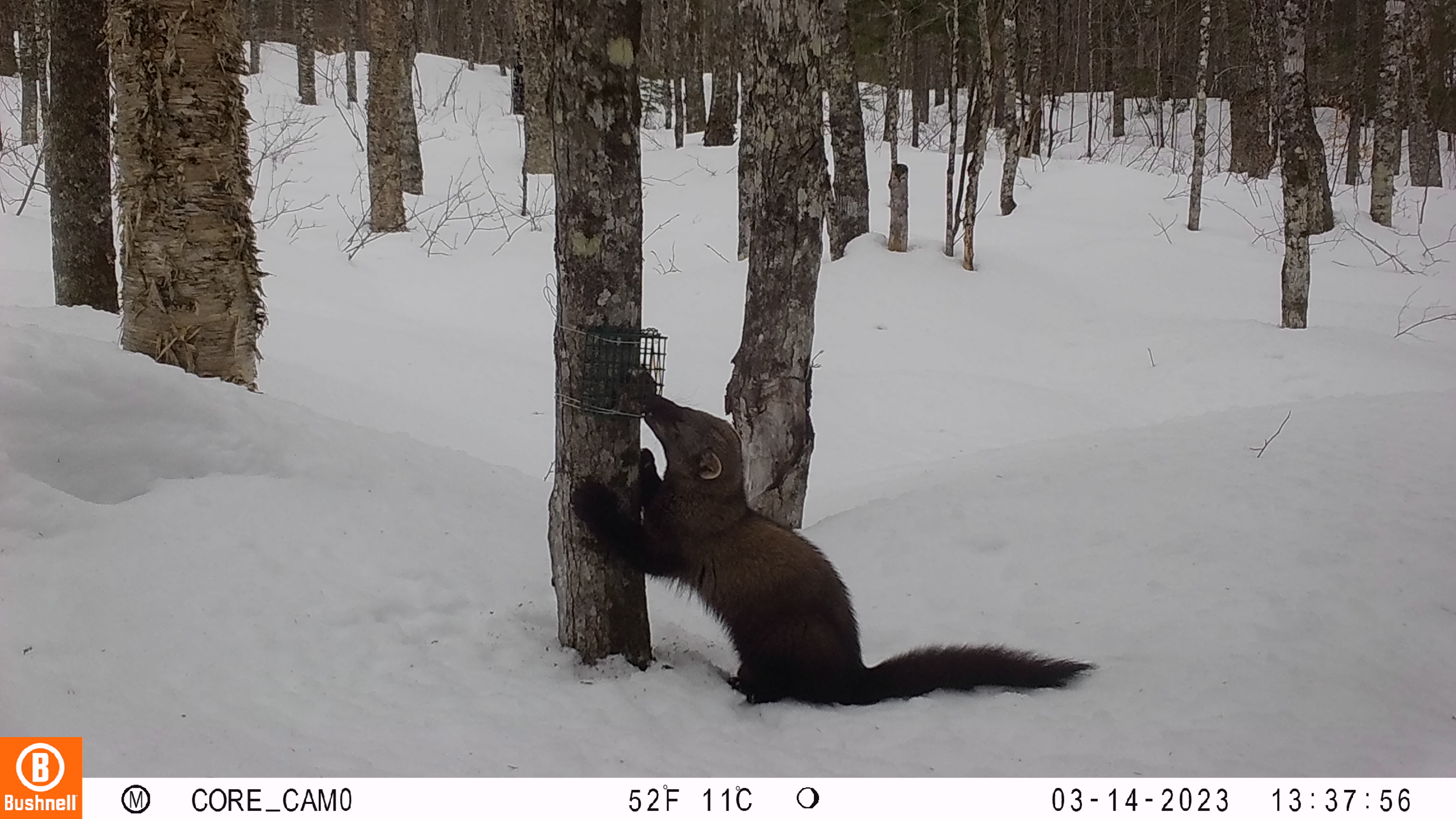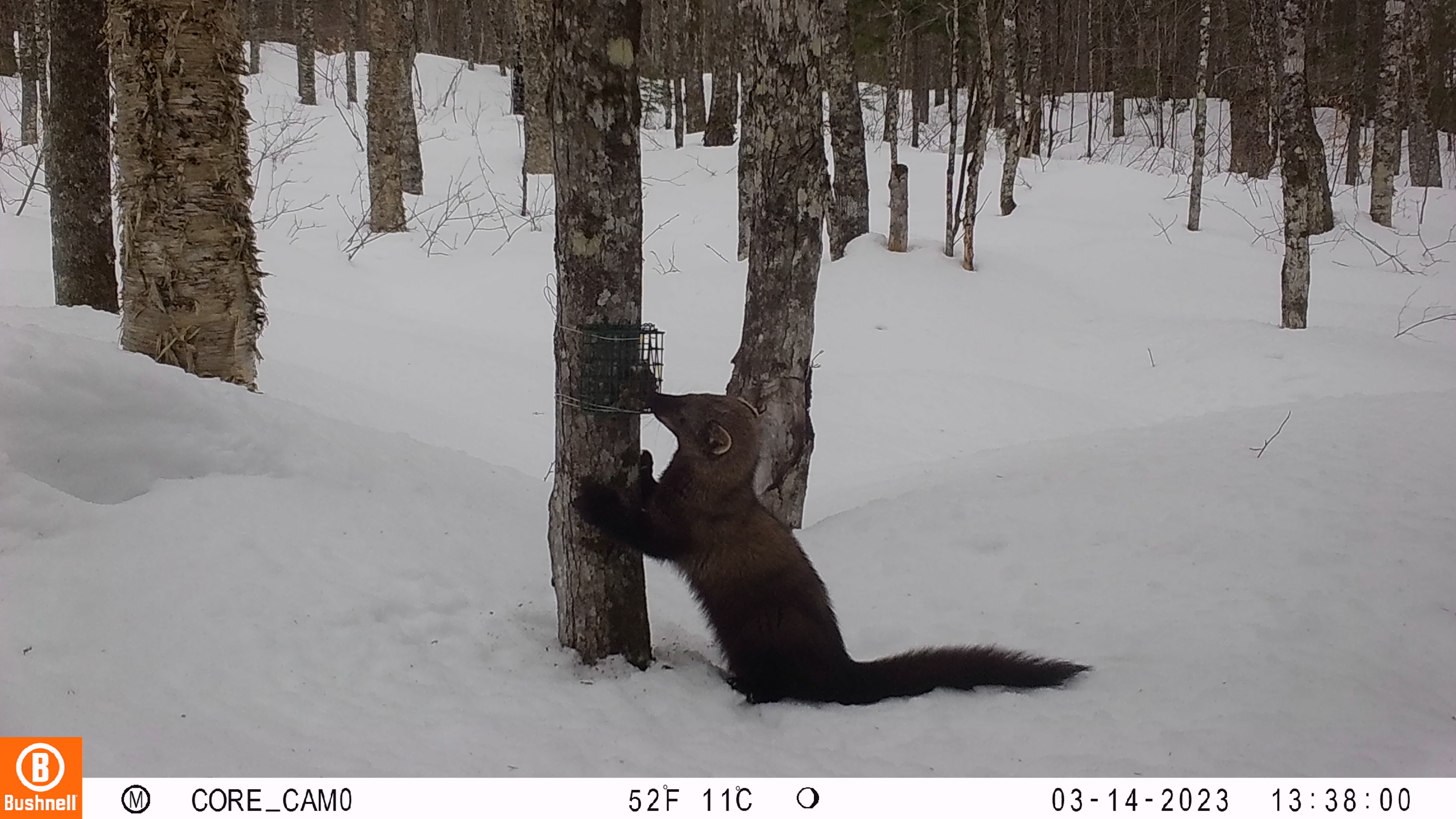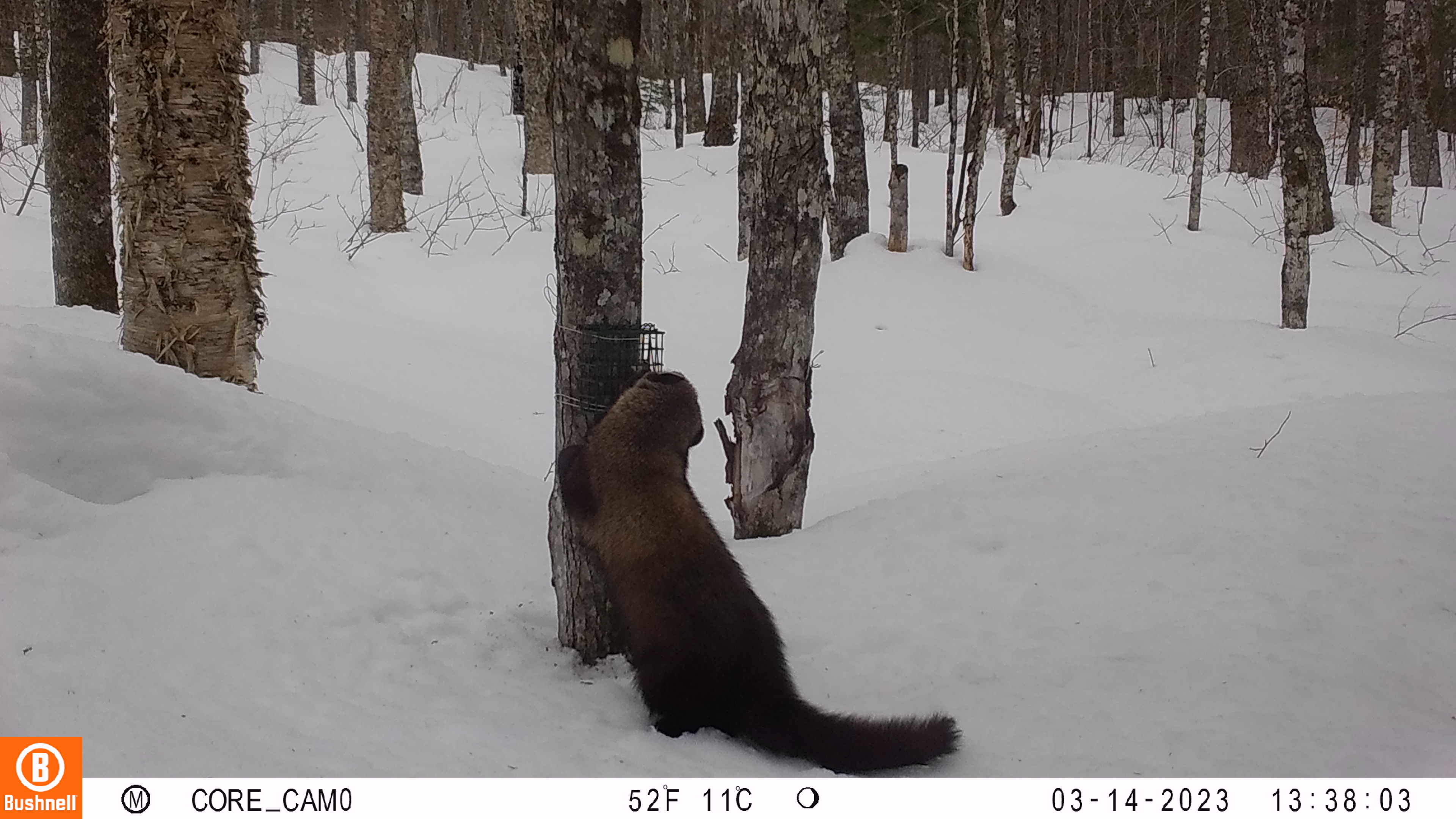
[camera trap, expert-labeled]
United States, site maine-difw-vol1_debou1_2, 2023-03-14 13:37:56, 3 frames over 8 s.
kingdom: Animalia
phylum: Chordata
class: Mammalia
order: Carnivora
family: Mustelidae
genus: Pekania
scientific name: Pekania pennanti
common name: fisher